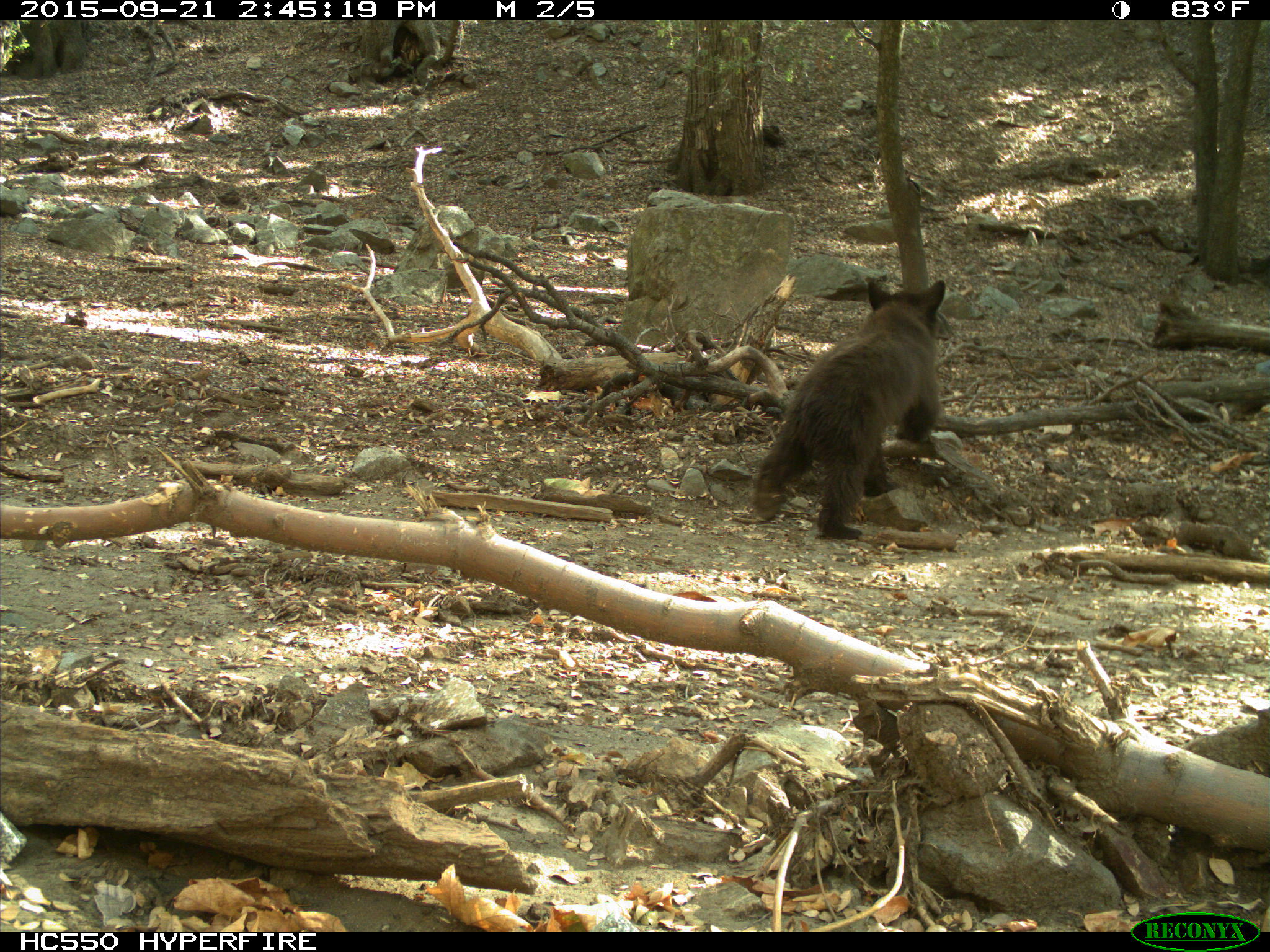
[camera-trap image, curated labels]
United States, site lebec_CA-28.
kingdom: Animalia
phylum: Chordata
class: Mammalia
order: Carnivora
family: Ursidae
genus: Ursus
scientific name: Ursus americanus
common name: american black bear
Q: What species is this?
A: Ursus americanus (american black bear).